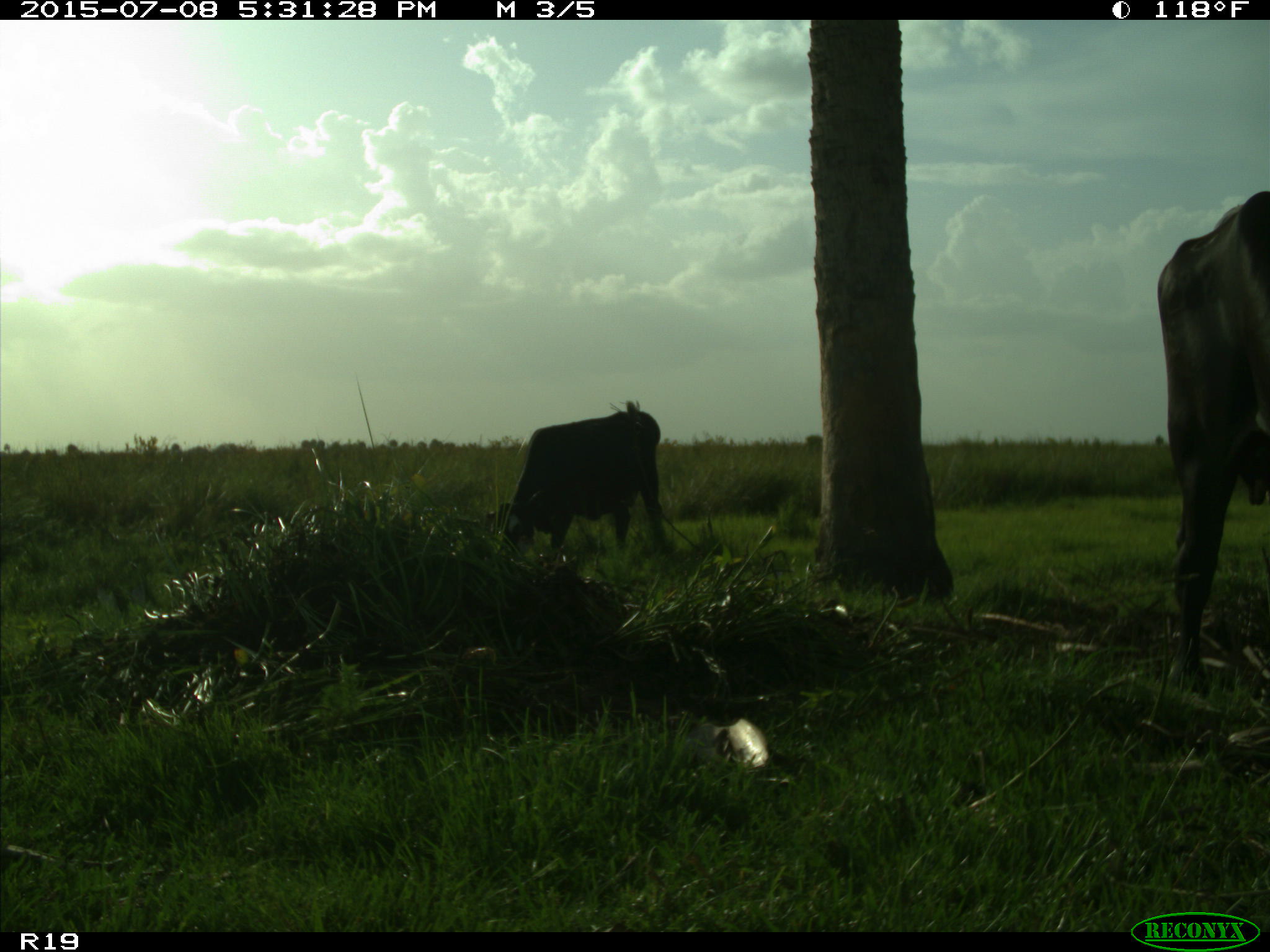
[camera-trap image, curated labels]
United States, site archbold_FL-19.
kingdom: Animalia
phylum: Chordata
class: Mammalia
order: Artiodactyla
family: Bovidae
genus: Bos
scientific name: Bos taurus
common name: domestic cow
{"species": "Bos taurus (domestic cow)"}